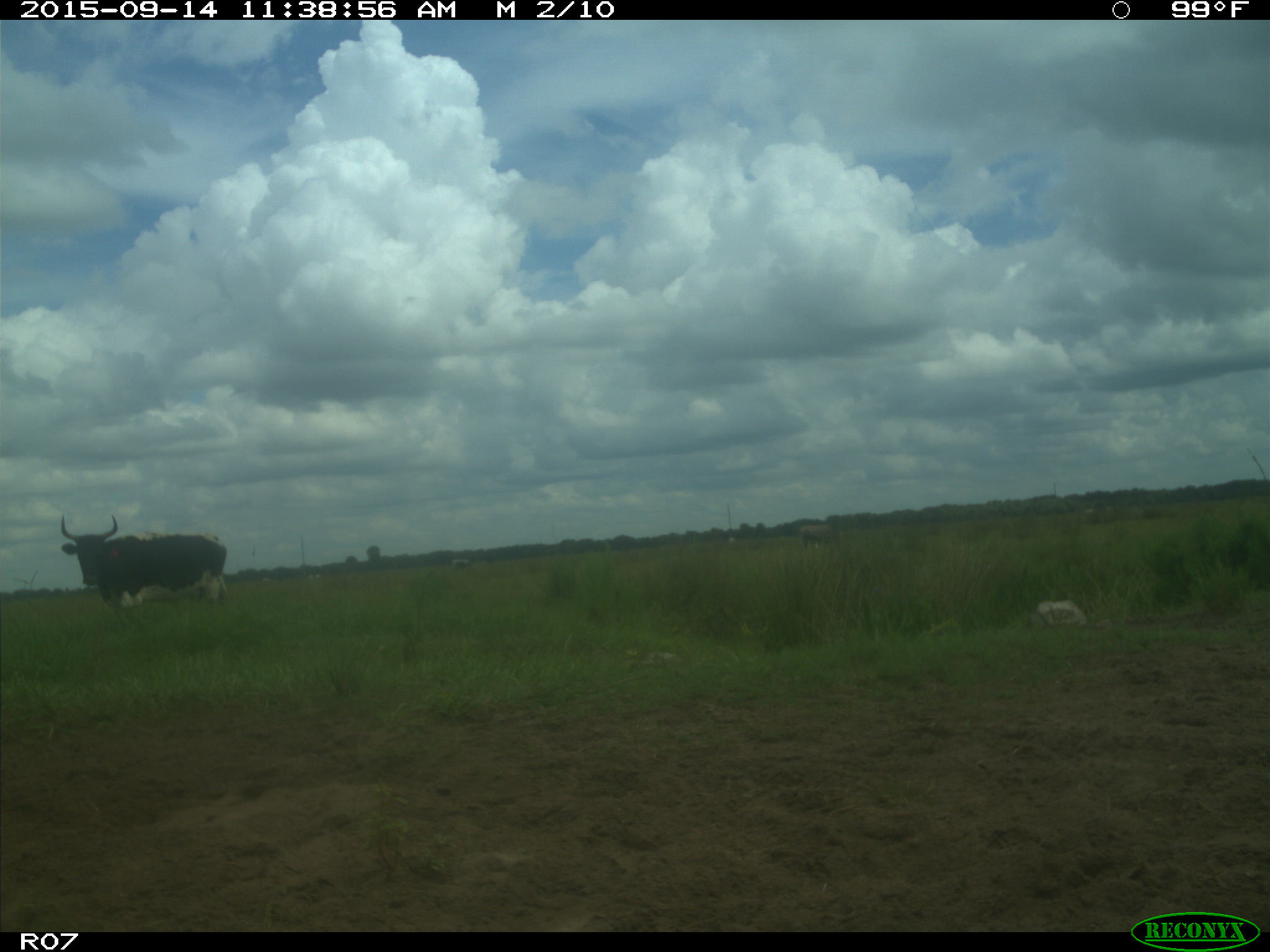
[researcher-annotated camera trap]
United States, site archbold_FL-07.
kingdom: Animalia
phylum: Chordata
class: Mammalia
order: Artiodactyla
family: Bovidae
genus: Bos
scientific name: Bos taurus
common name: domestic cow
Bos taurus (domestic cow).